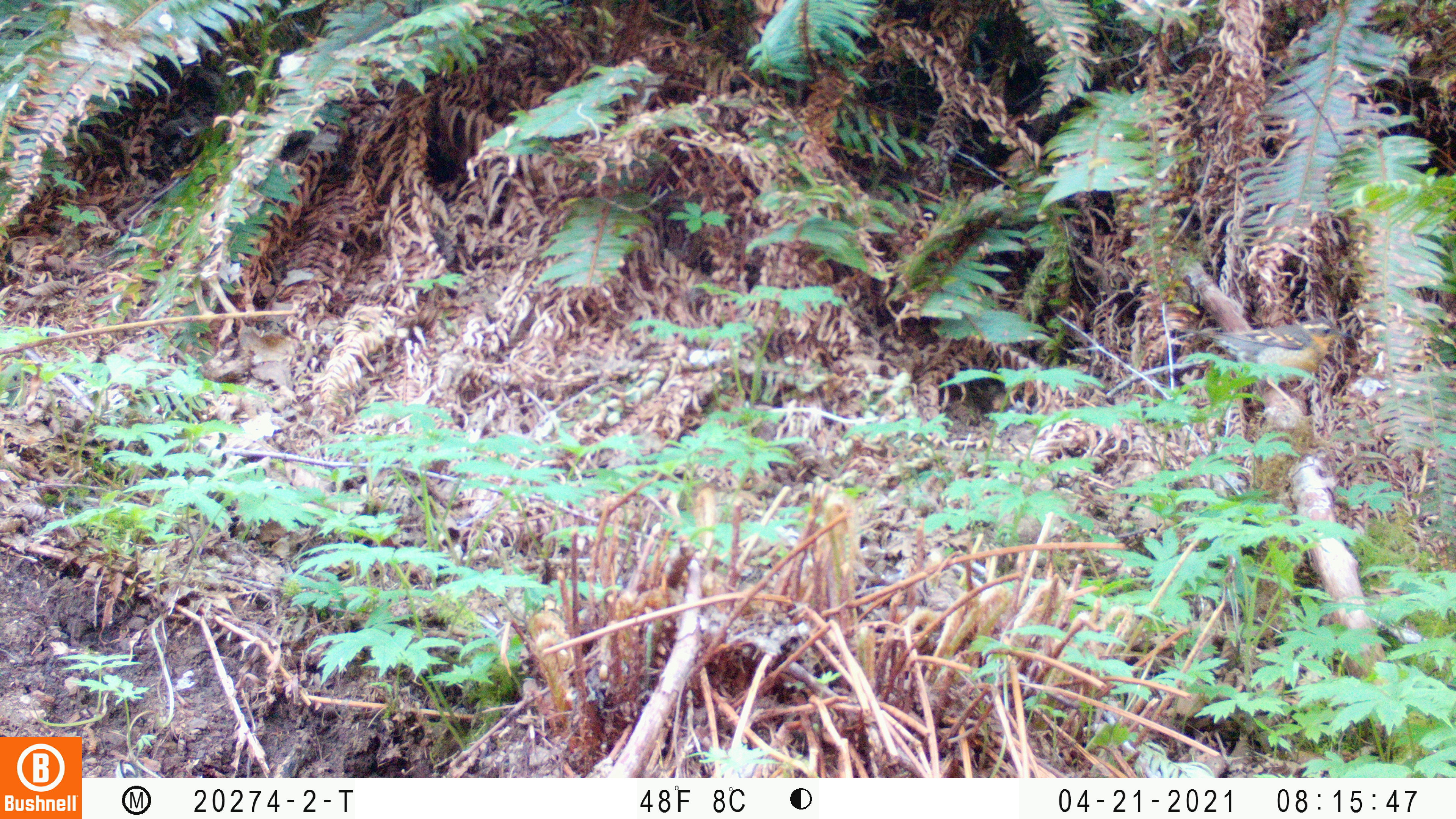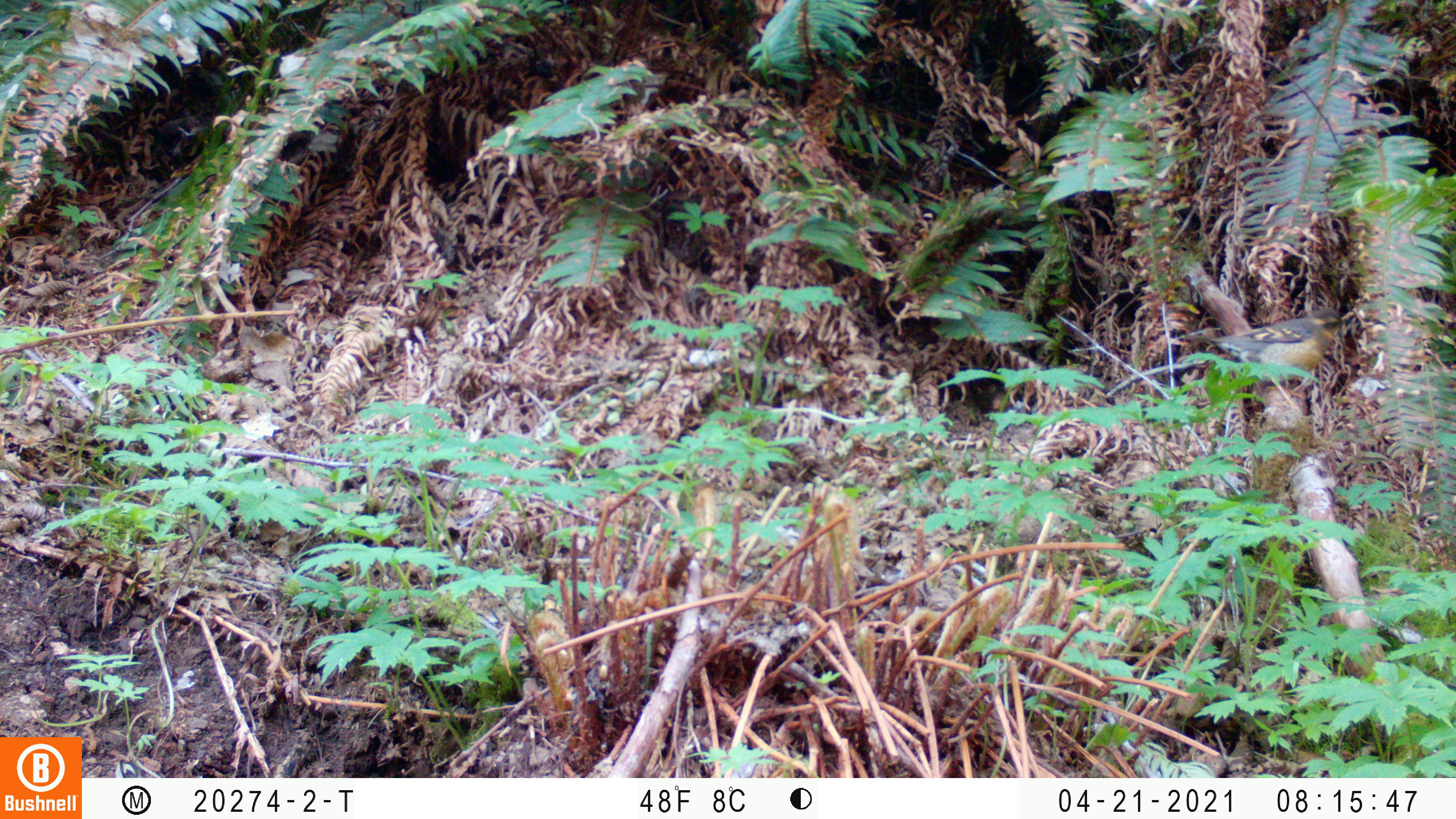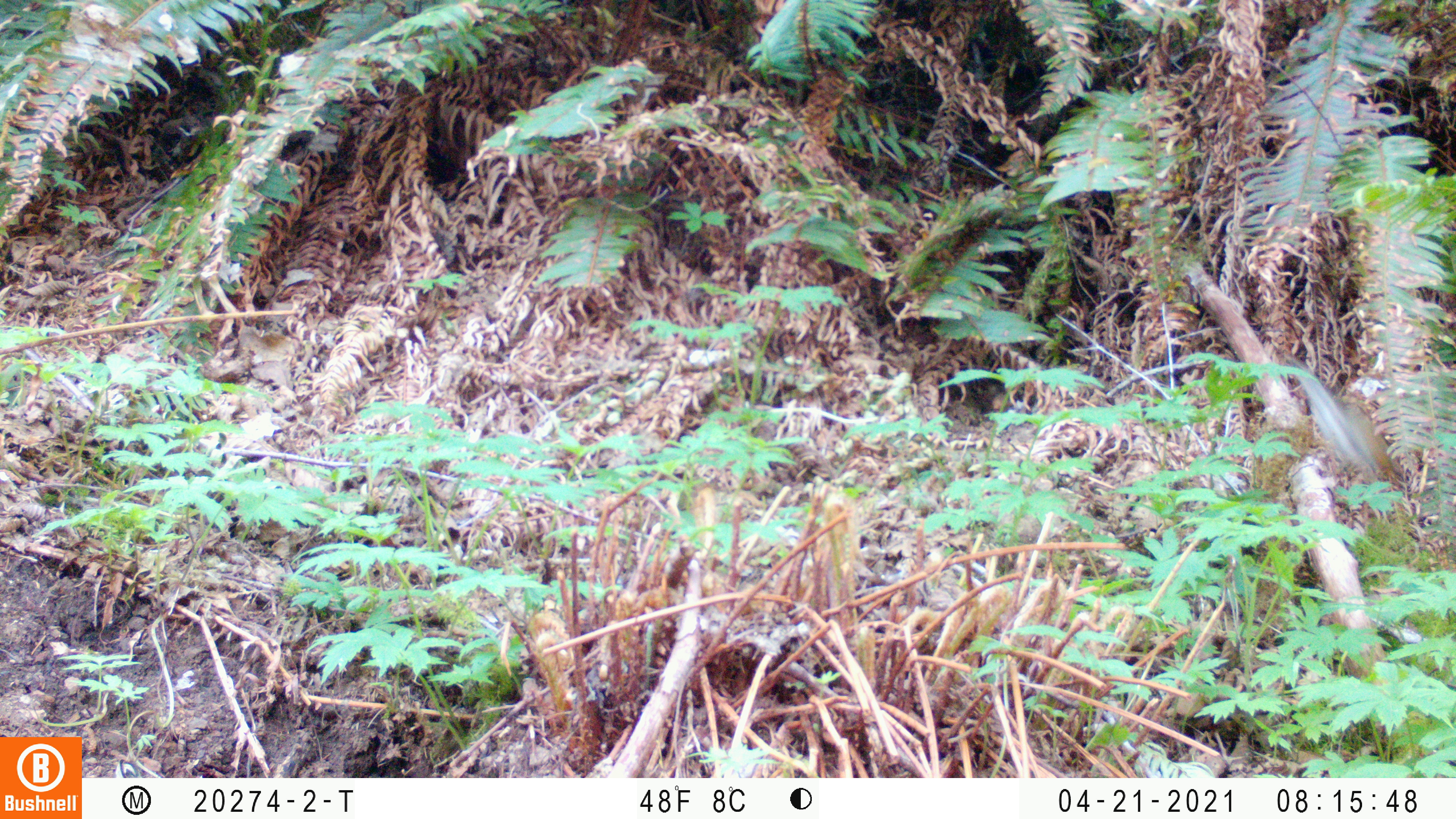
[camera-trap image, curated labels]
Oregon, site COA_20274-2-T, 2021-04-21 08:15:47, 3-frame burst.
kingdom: Animalia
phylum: Chordata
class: Aves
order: Passeriformes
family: Turdidae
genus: Ixoreus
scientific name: Ixoreus naevius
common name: varied thrush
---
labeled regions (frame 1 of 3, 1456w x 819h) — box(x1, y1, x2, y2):
varied thrush: box(1172, 313, 1357, 395)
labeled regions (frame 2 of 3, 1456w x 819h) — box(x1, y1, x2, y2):
varied thrush: box(1179, 302, 1359, 404)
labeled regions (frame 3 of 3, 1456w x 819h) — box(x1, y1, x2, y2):
varied thrush: box(1281, 343, 1404, 486)